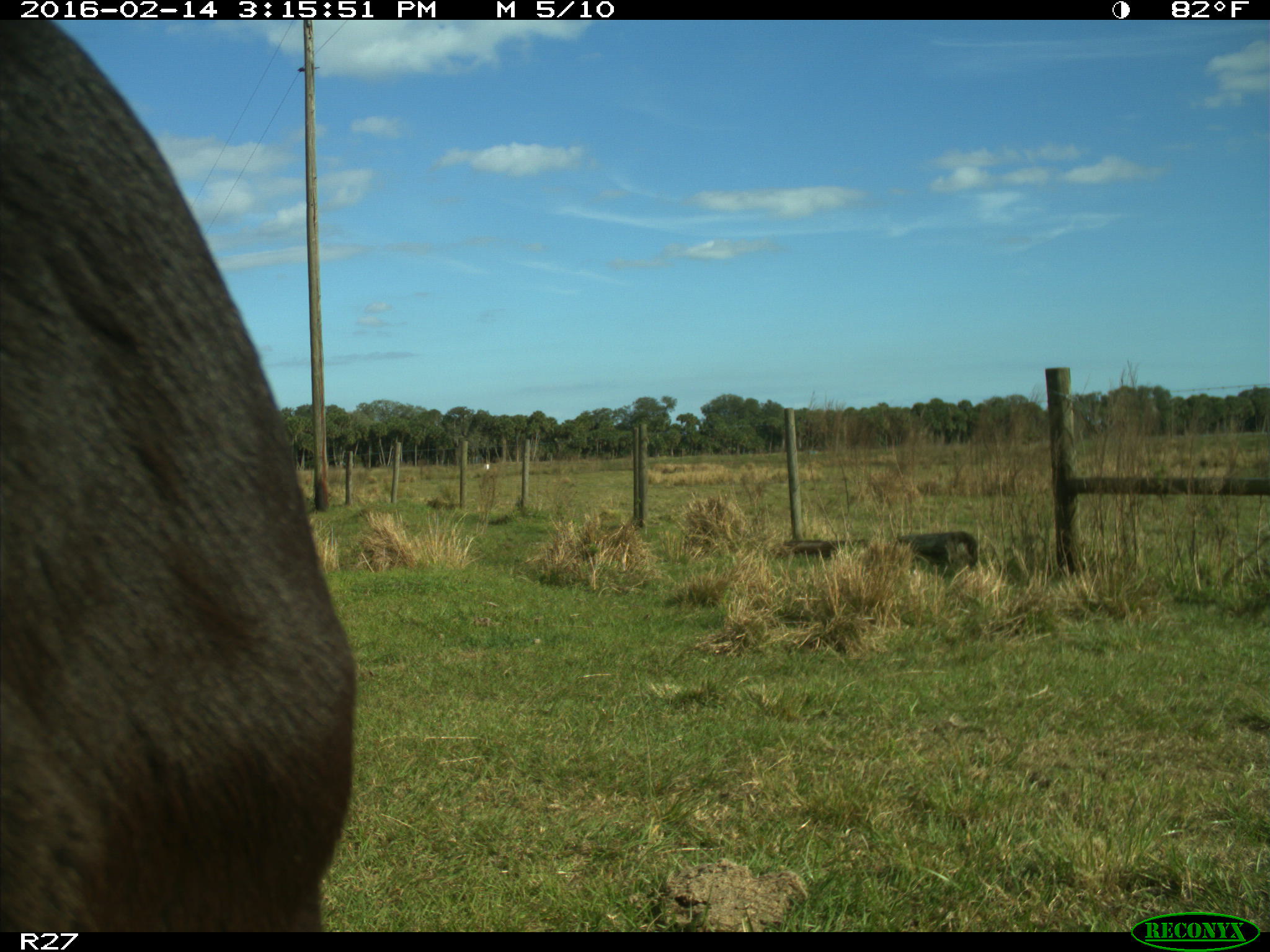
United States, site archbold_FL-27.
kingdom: Animalia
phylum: Chordata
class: Mammalia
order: Artiodactyla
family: Bovidae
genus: Bos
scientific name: Bos taurus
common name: domestic cow